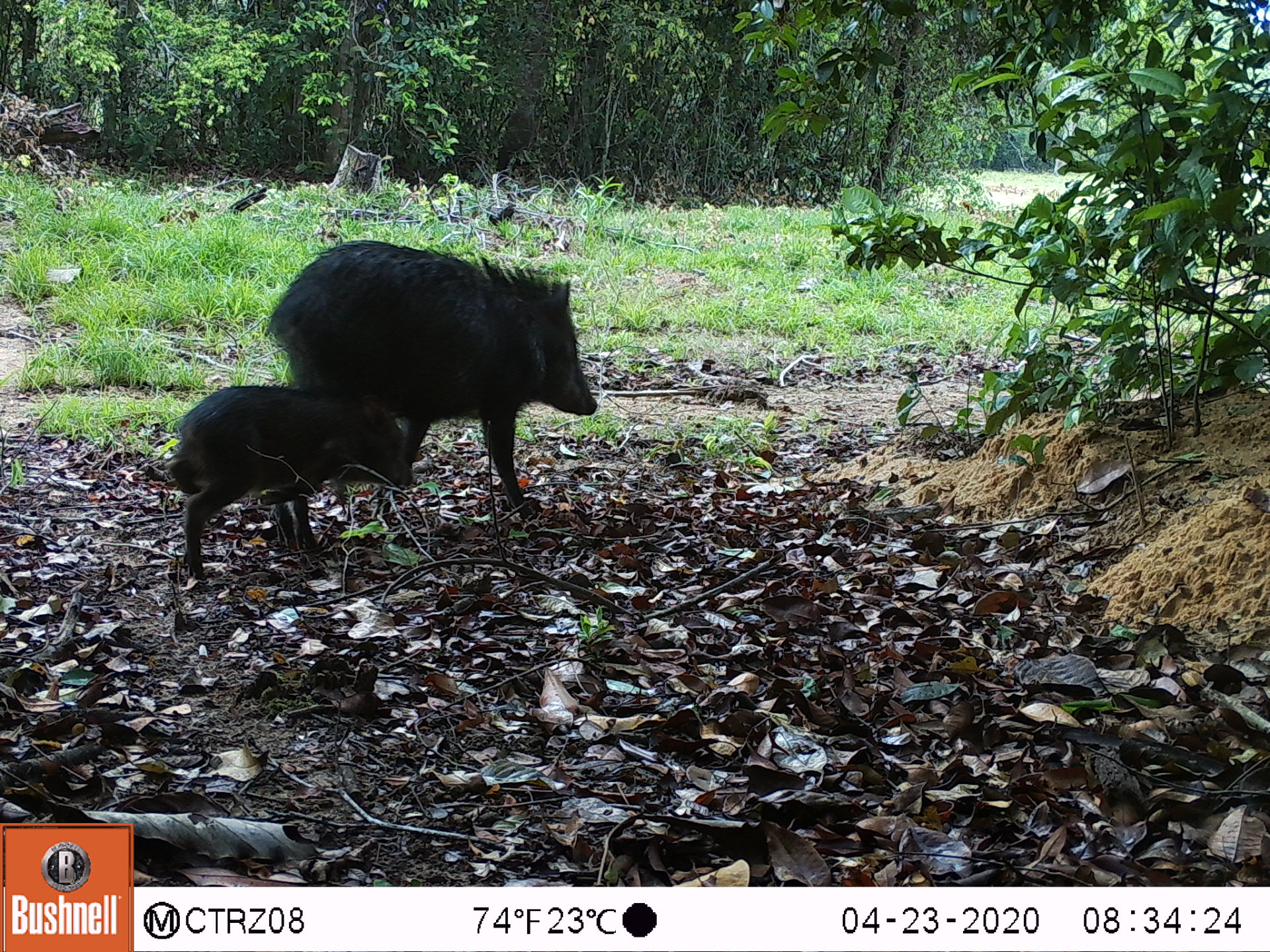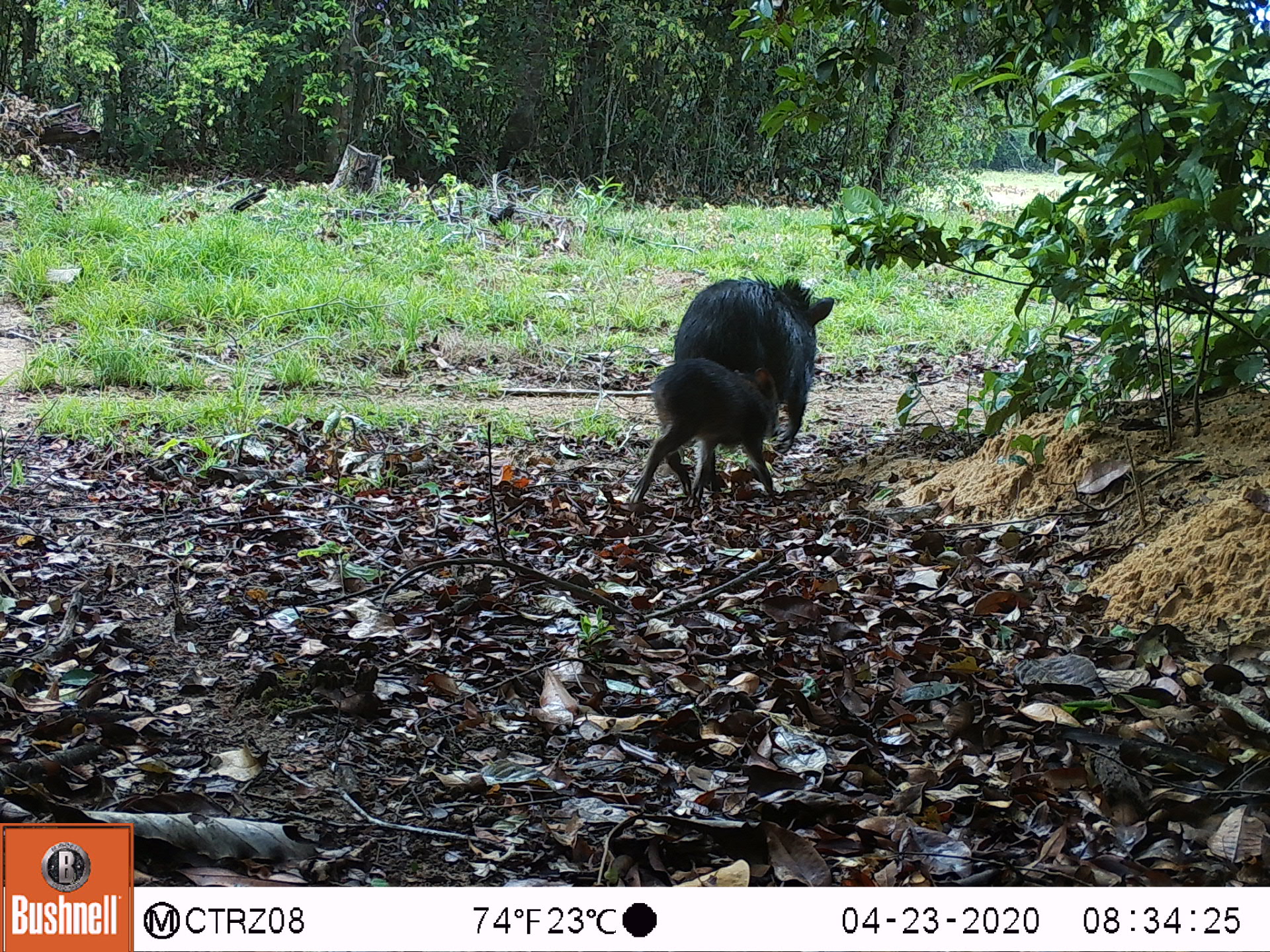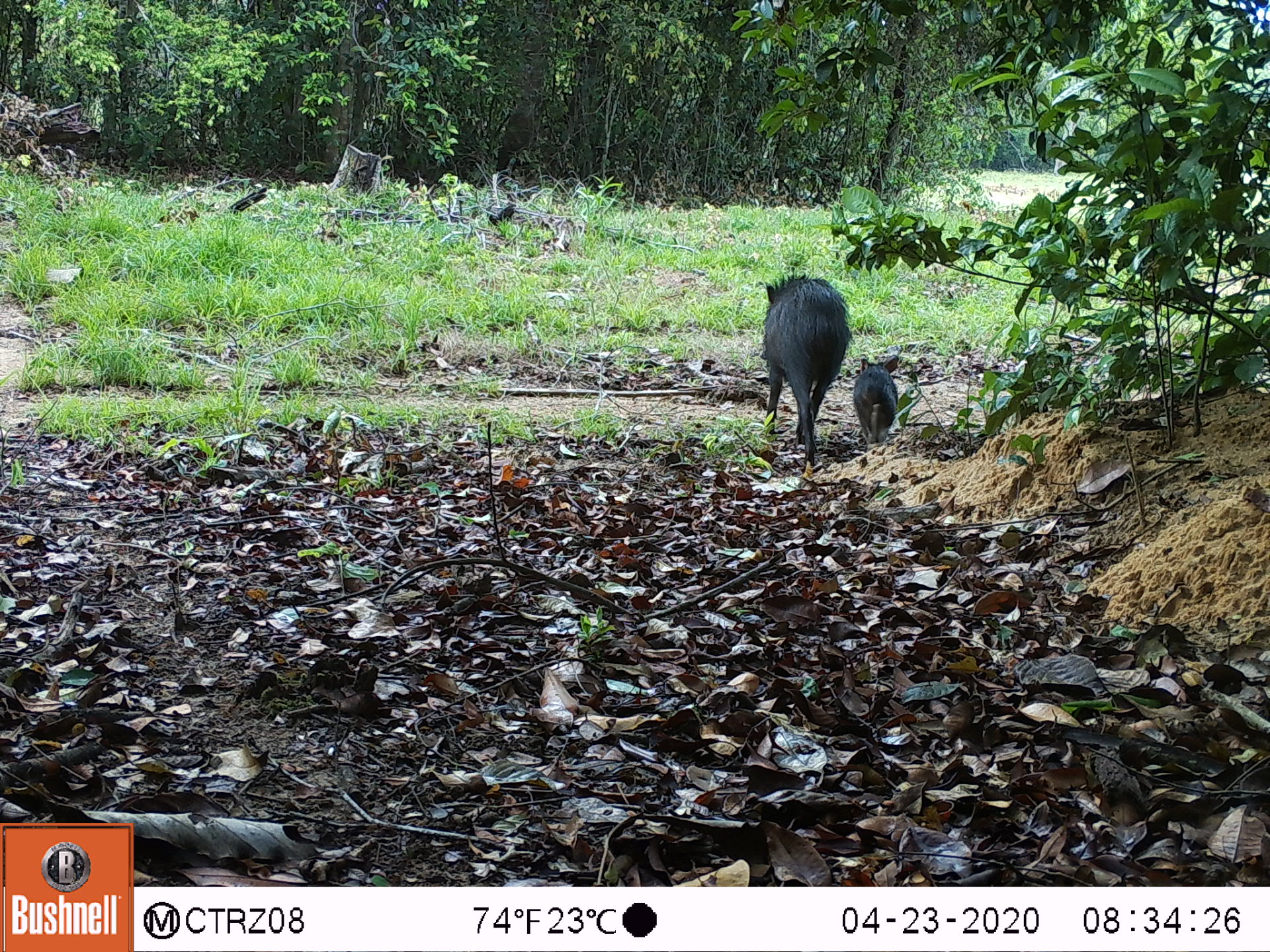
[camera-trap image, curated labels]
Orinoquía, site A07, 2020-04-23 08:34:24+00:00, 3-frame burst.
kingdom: Animalia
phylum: Chordata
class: Mammalia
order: Artiodactyla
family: Tayassuidae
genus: Pecari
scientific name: Pecari tajacu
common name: collared peccary